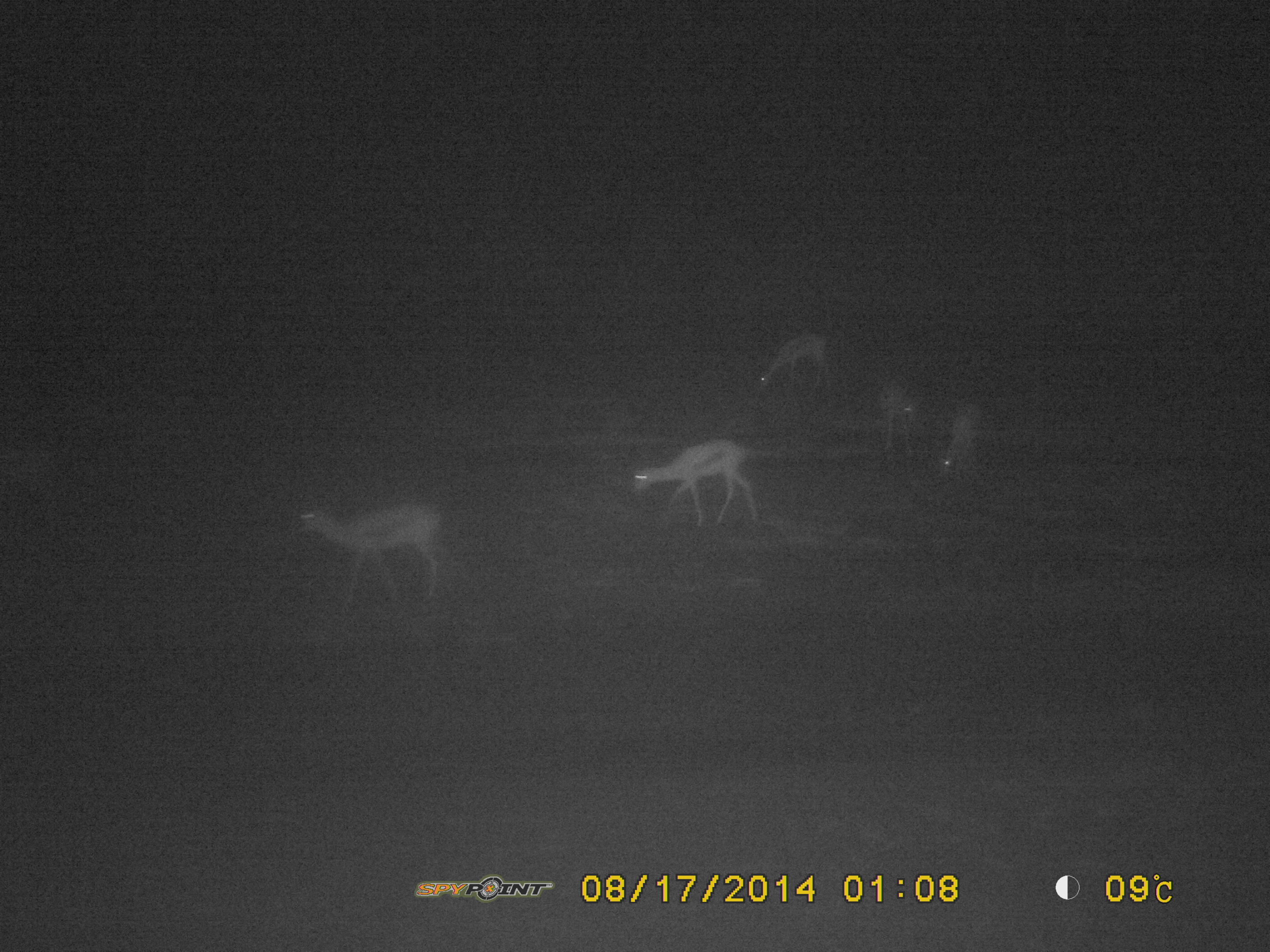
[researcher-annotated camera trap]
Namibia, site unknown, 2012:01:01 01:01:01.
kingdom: Animalia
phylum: Chordata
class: Mammalia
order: Artiodactyla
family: Bovidae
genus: Antidorcas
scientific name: Antidorcas marsupialis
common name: springbok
Antidorcas marsupialis (springbok).